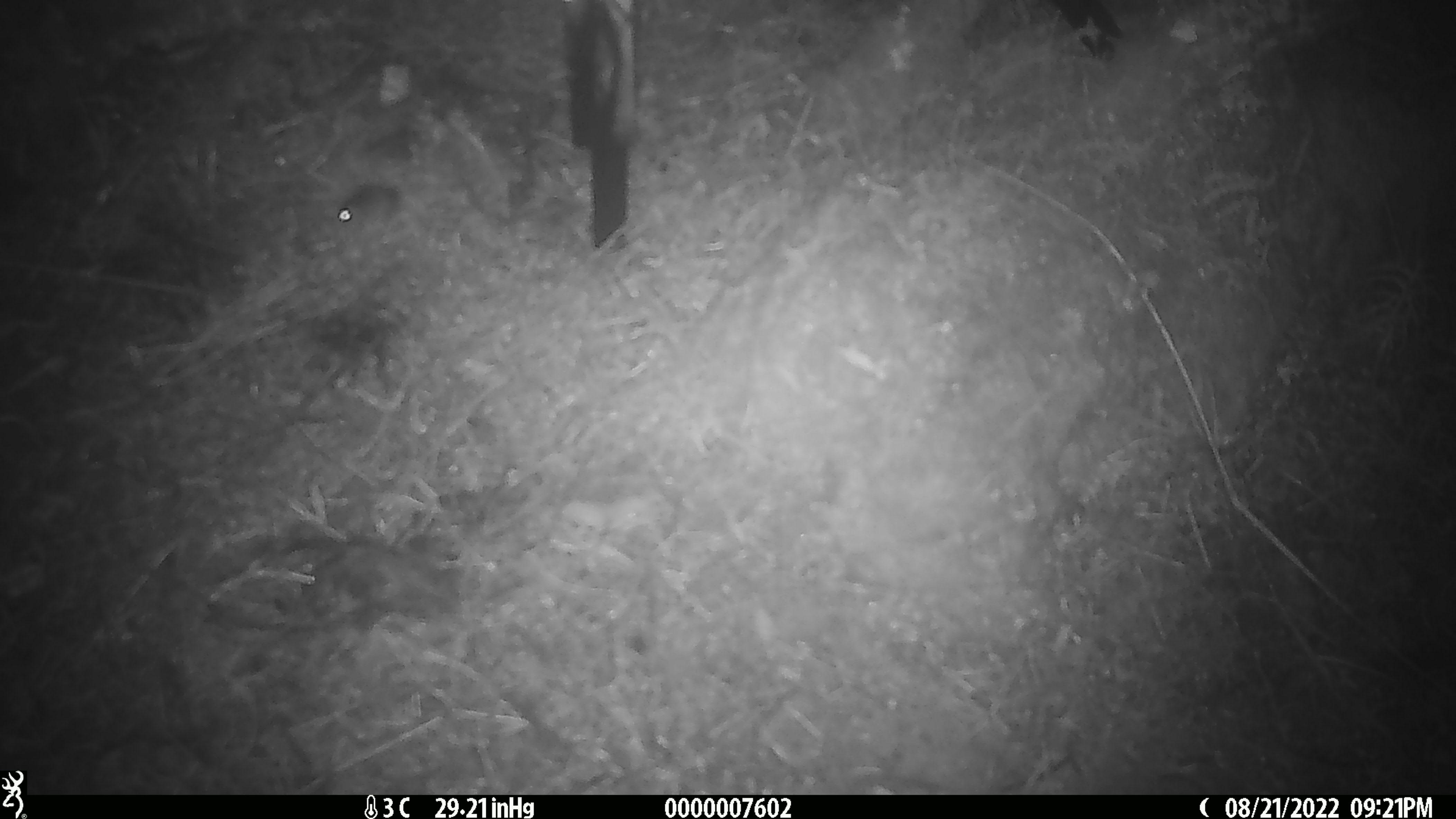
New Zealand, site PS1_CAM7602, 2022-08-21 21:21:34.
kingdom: Animalia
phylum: Chordata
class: Mammalia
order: Rodentia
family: Muridae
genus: Mus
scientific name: Mus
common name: mouse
Mouse (Mus).